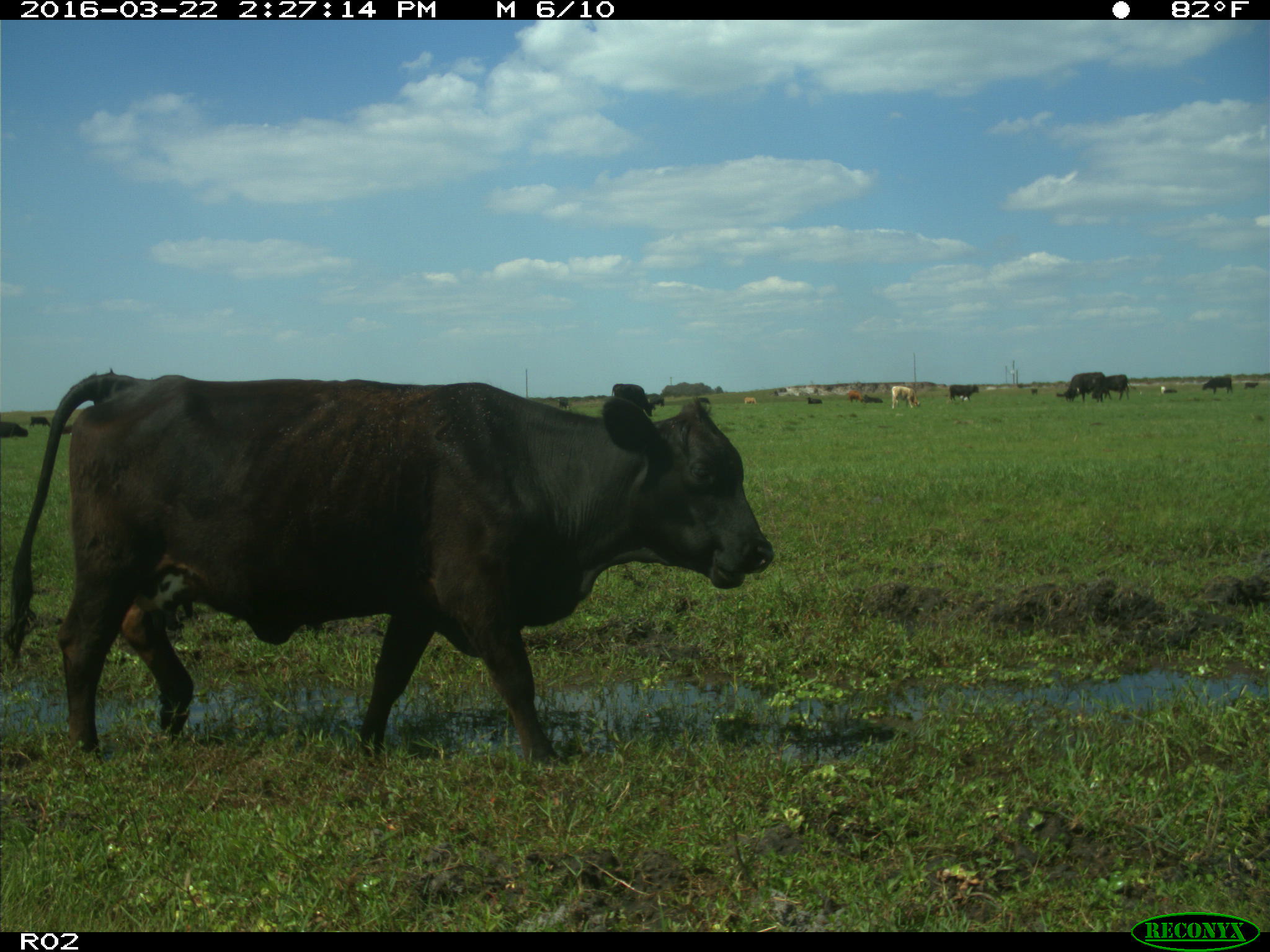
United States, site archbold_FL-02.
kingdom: Animalia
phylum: Chordata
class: Mammalia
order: Artiodactyla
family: Bovidae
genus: Bos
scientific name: Bos taurus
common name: domestic cow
Bos taurus (domestic cow).